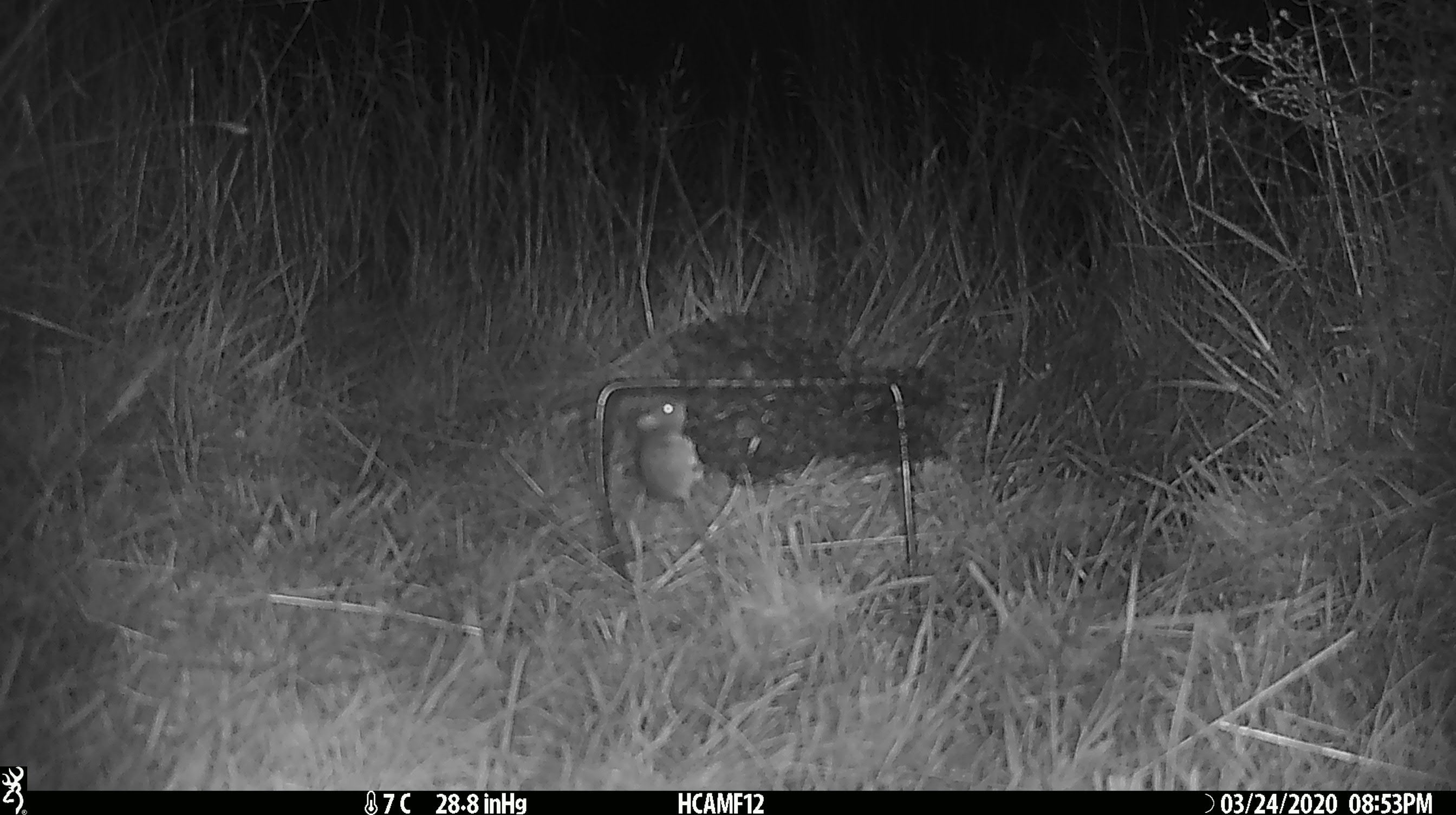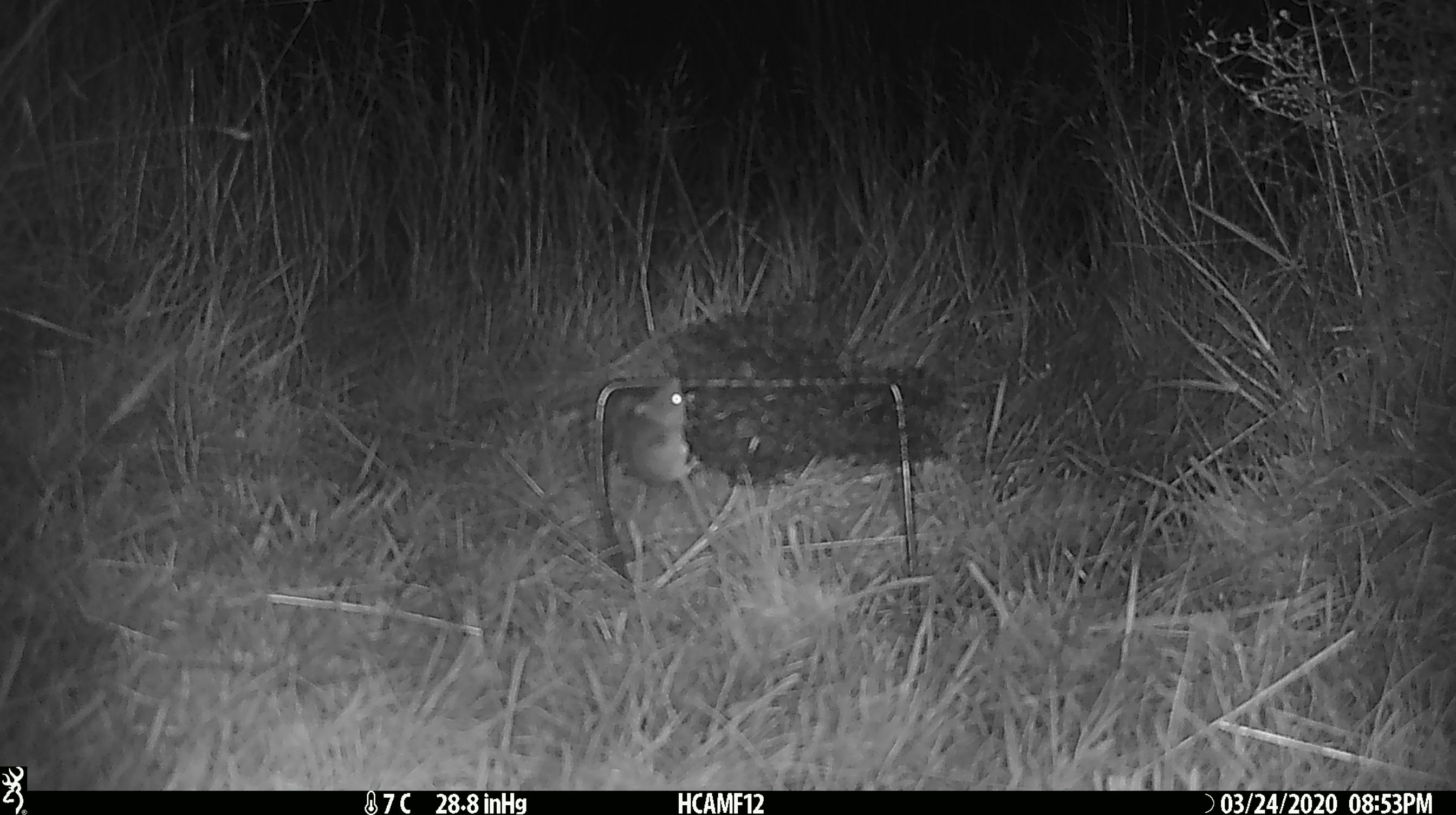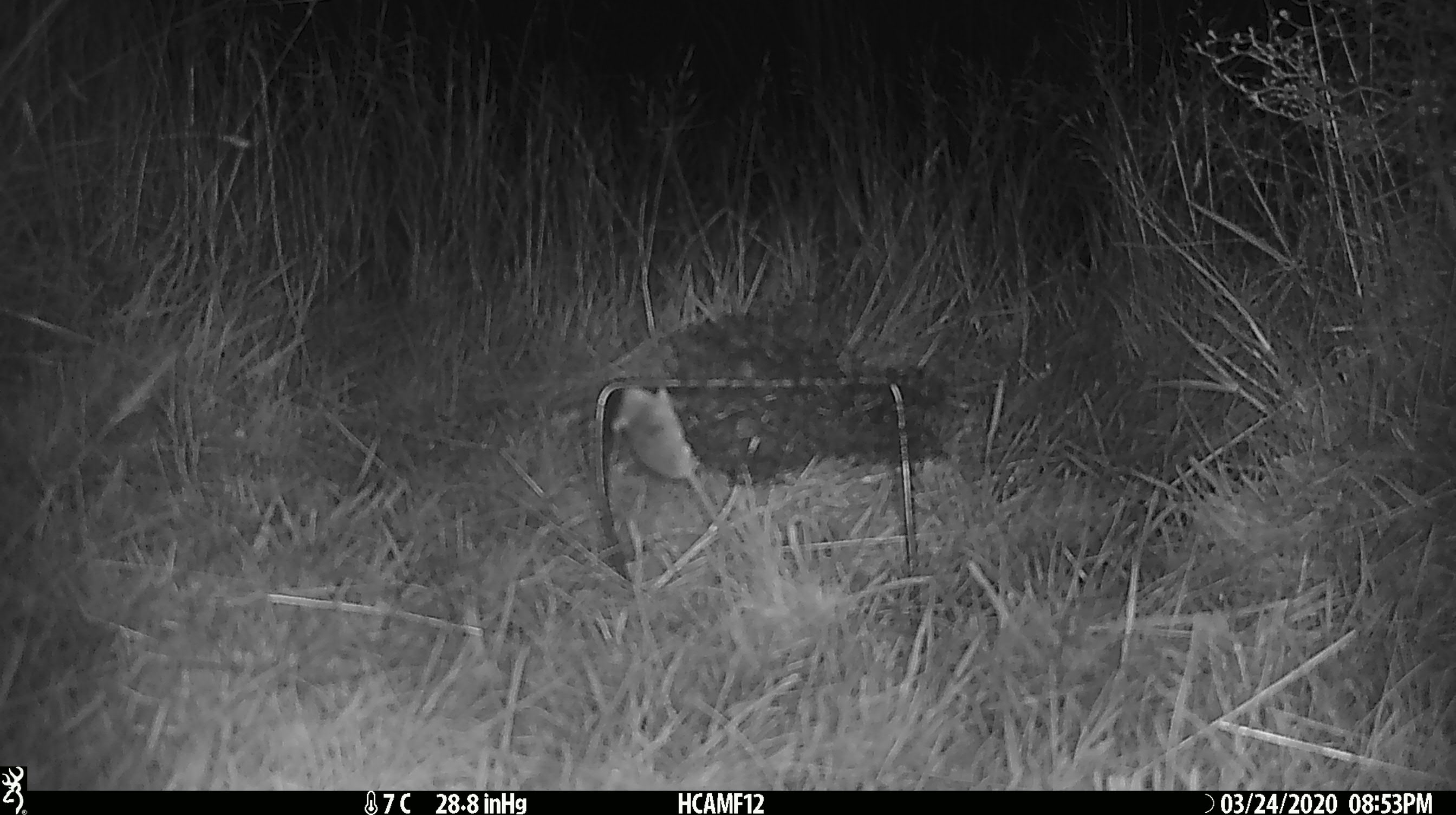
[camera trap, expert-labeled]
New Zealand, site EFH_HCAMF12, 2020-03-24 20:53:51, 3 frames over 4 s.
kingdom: Animalia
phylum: Chordata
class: Mammalia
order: Rodentia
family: Muridae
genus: Mus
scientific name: Mus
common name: mouse